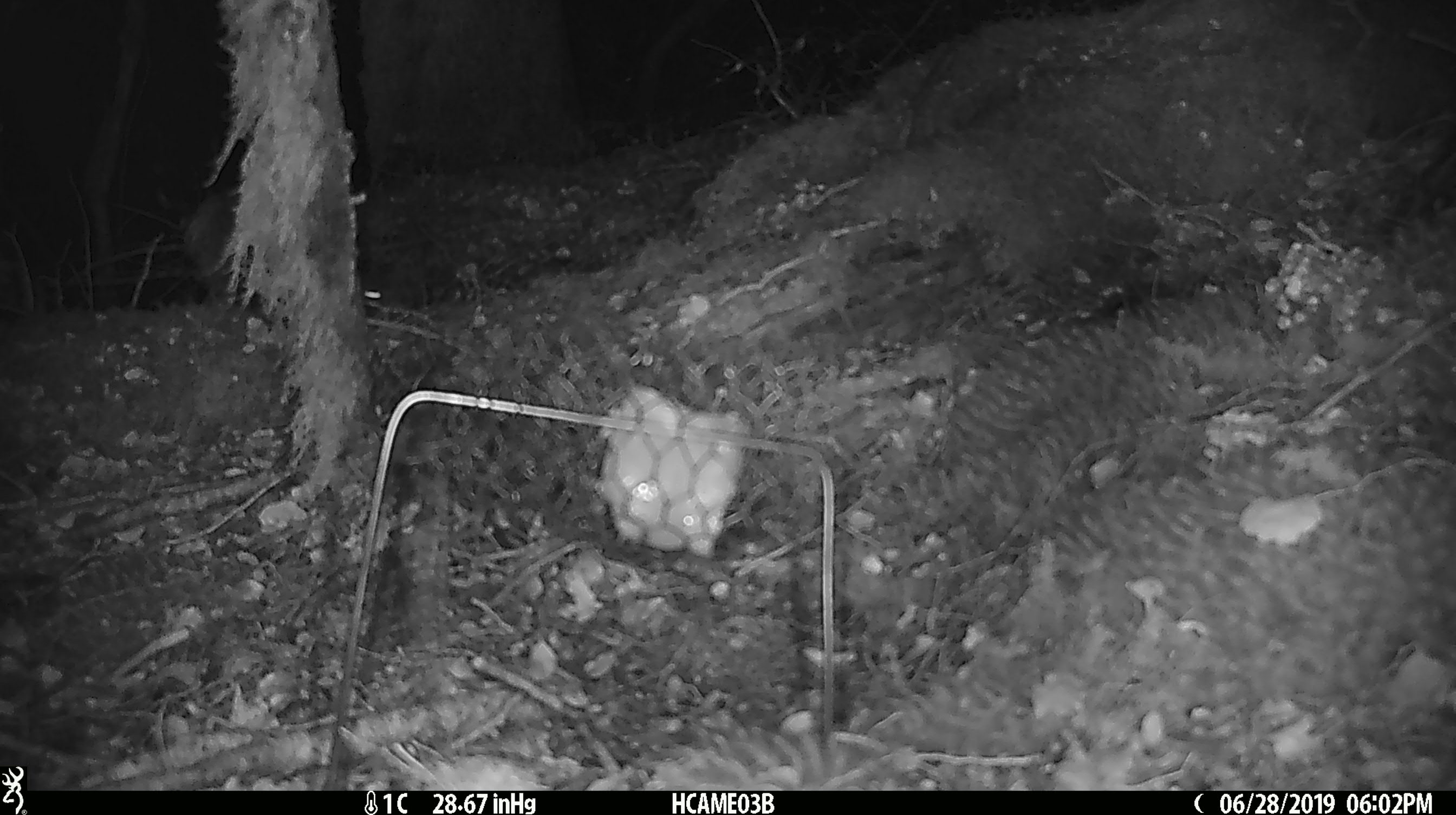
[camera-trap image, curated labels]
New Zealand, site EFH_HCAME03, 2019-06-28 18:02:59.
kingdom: Animalia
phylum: Chordata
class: Mammalia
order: Rodentia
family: Muridae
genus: Mus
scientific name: Mus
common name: mouse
Mouse (Mus).